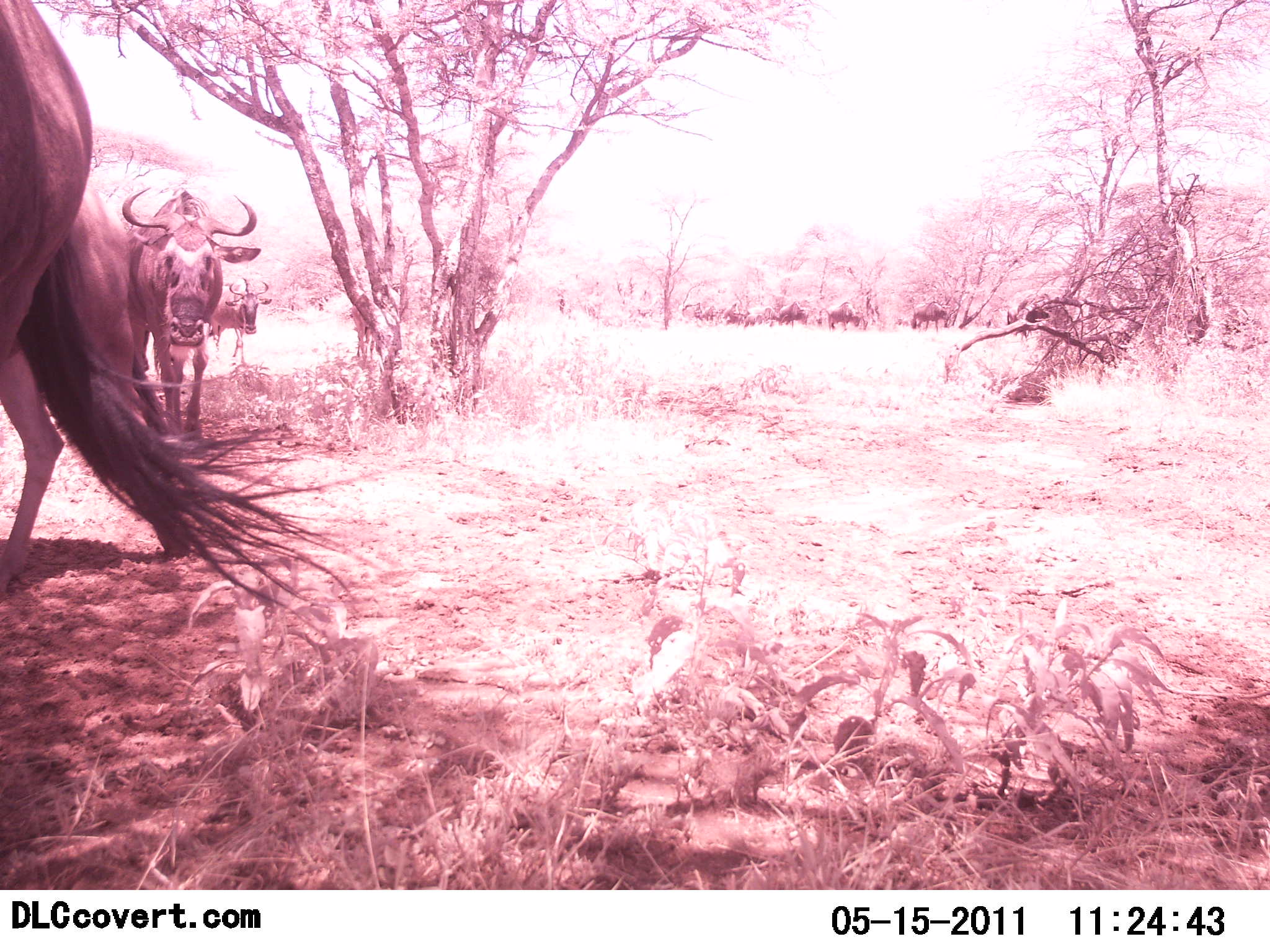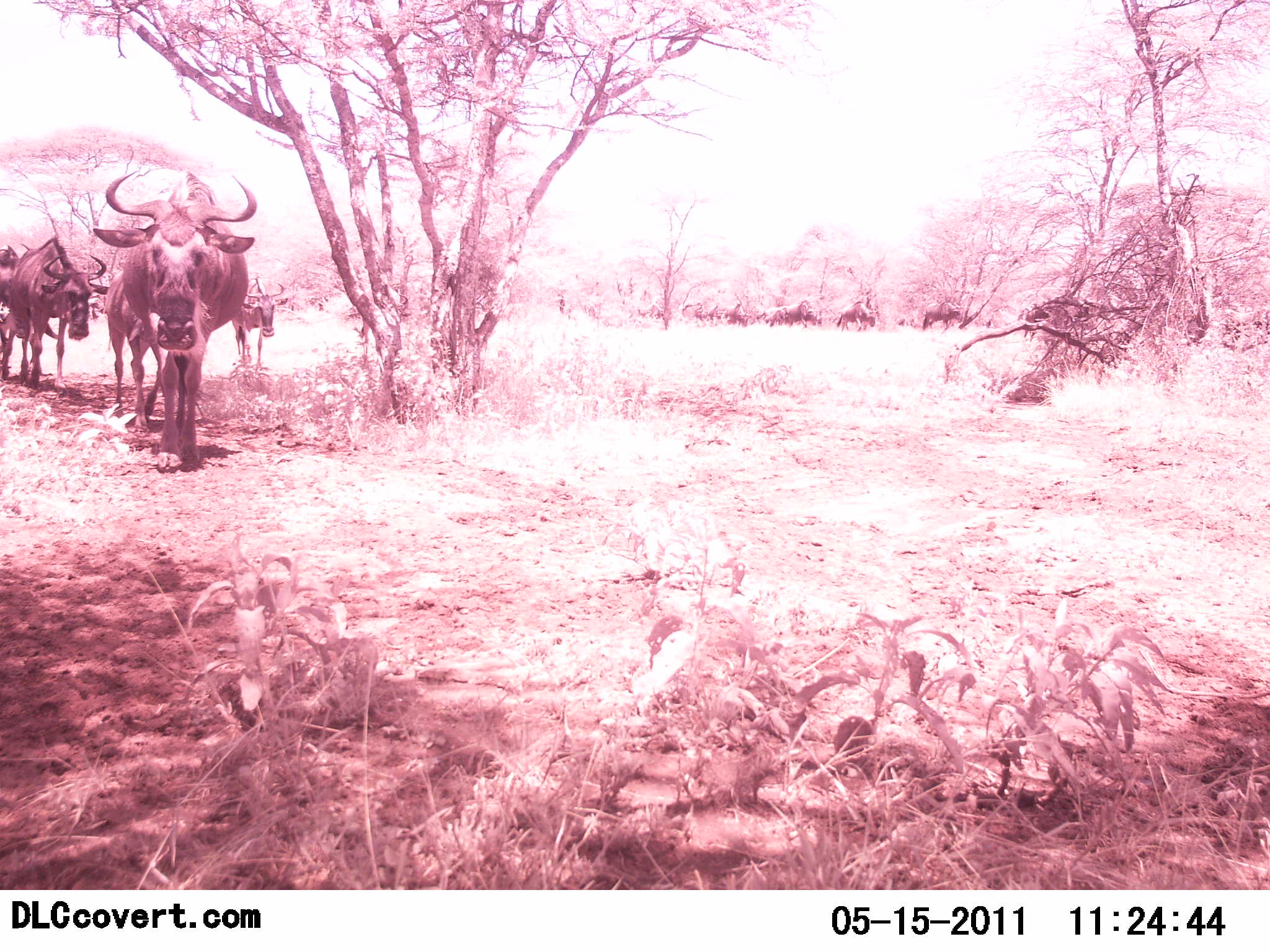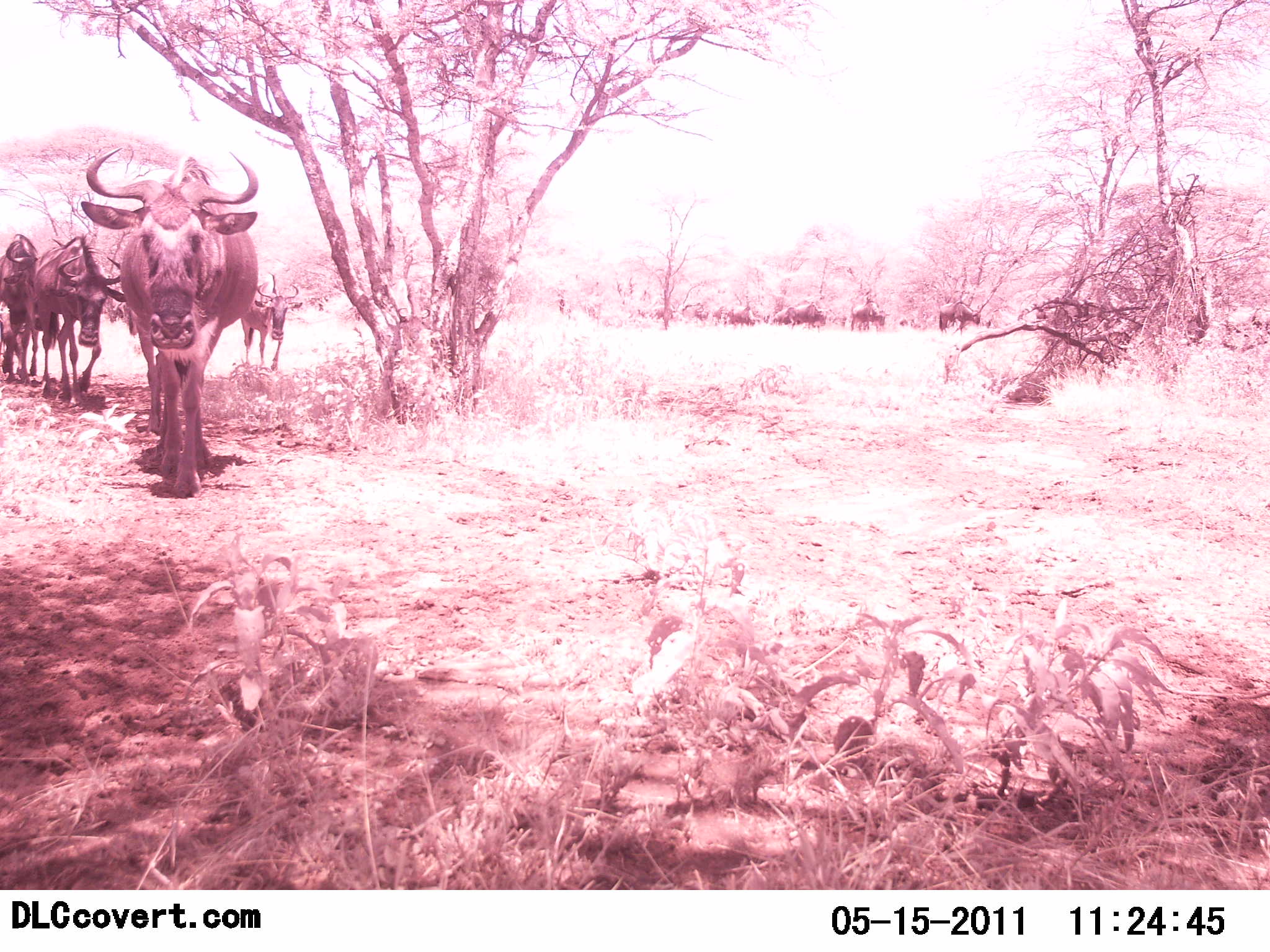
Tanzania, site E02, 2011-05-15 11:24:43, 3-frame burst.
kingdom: Animalia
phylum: Chordata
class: Mammalia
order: Artiodactyla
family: Bovidae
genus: Connochaetes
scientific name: Connochaetes taurinus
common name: blue wildebeest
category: wildebeest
Wildebeest (blue wildebeest) (Connochaetes taurinus), count 11-50. Behavior (volunteer vote fractions): standing 0%, resting 0%, moving 100%, interacting 0%. Young present (vote fraction): 10%. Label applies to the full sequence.